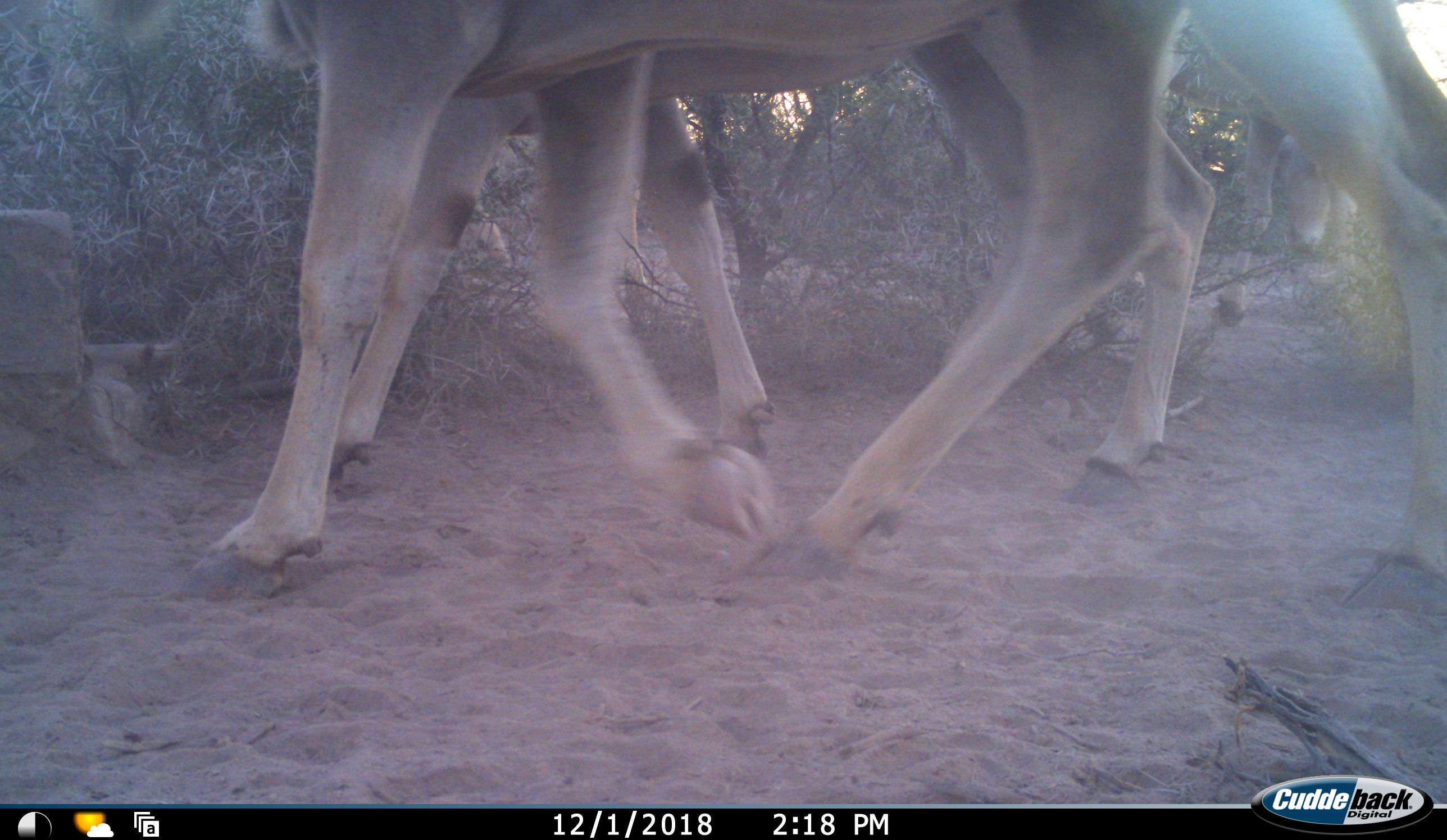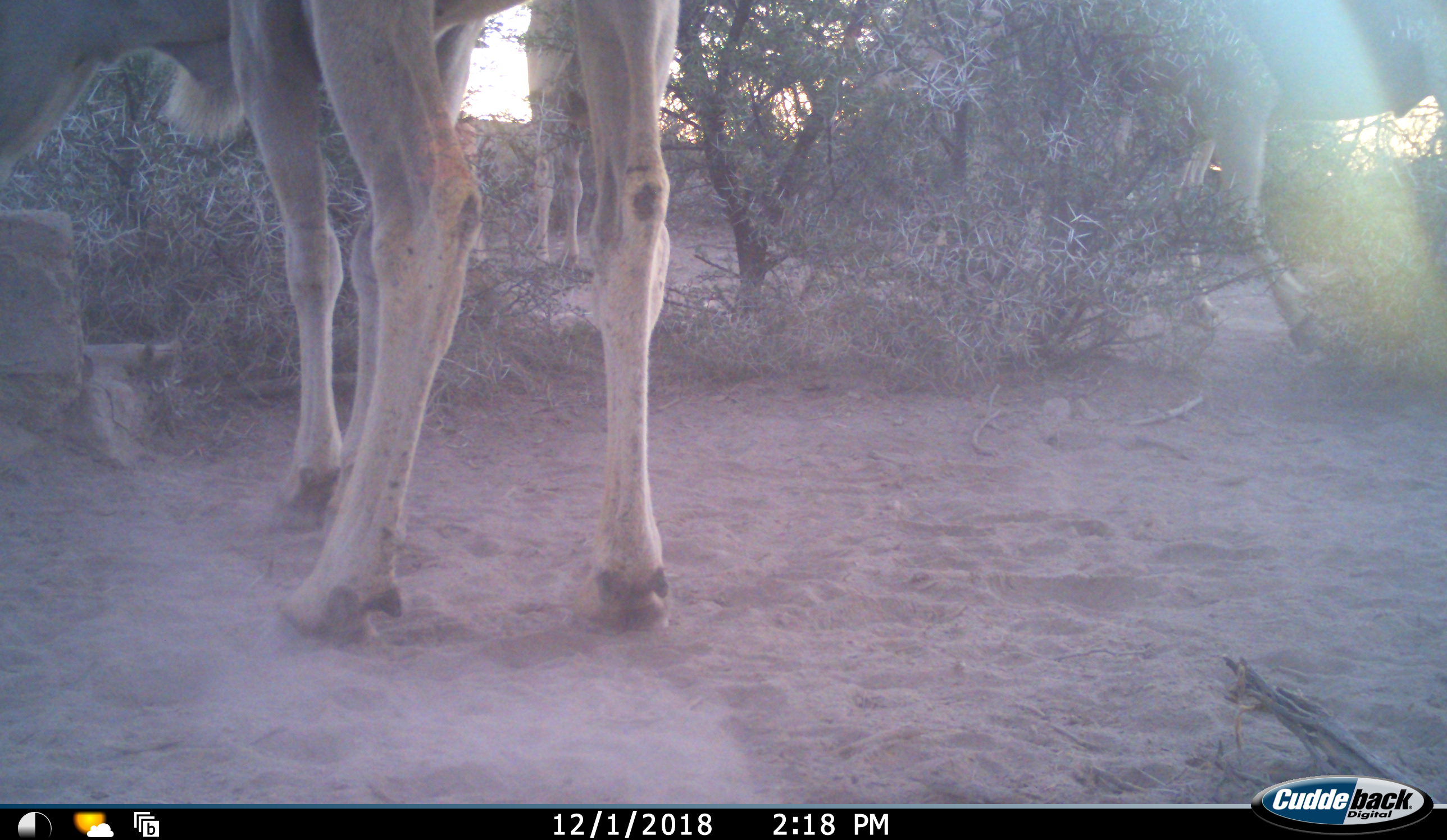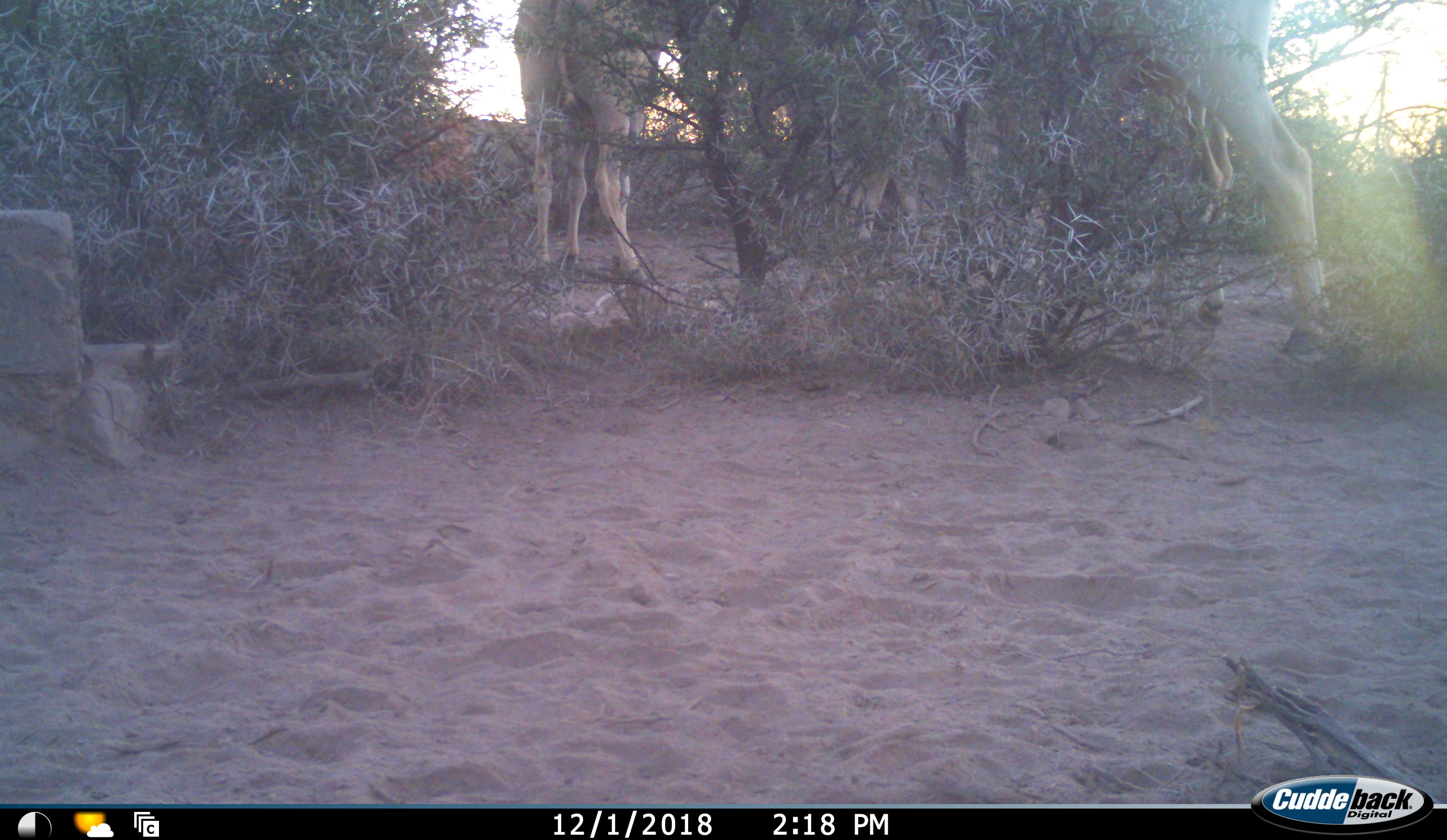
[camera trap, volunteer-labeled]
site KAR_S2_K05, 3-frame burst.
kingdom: Animalia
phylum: Chordata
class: Mammalia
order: Artiodactyla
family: Bovidae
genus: Tragelaphus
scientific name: Tragelaphus oryx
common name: eland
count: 4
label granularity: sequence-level